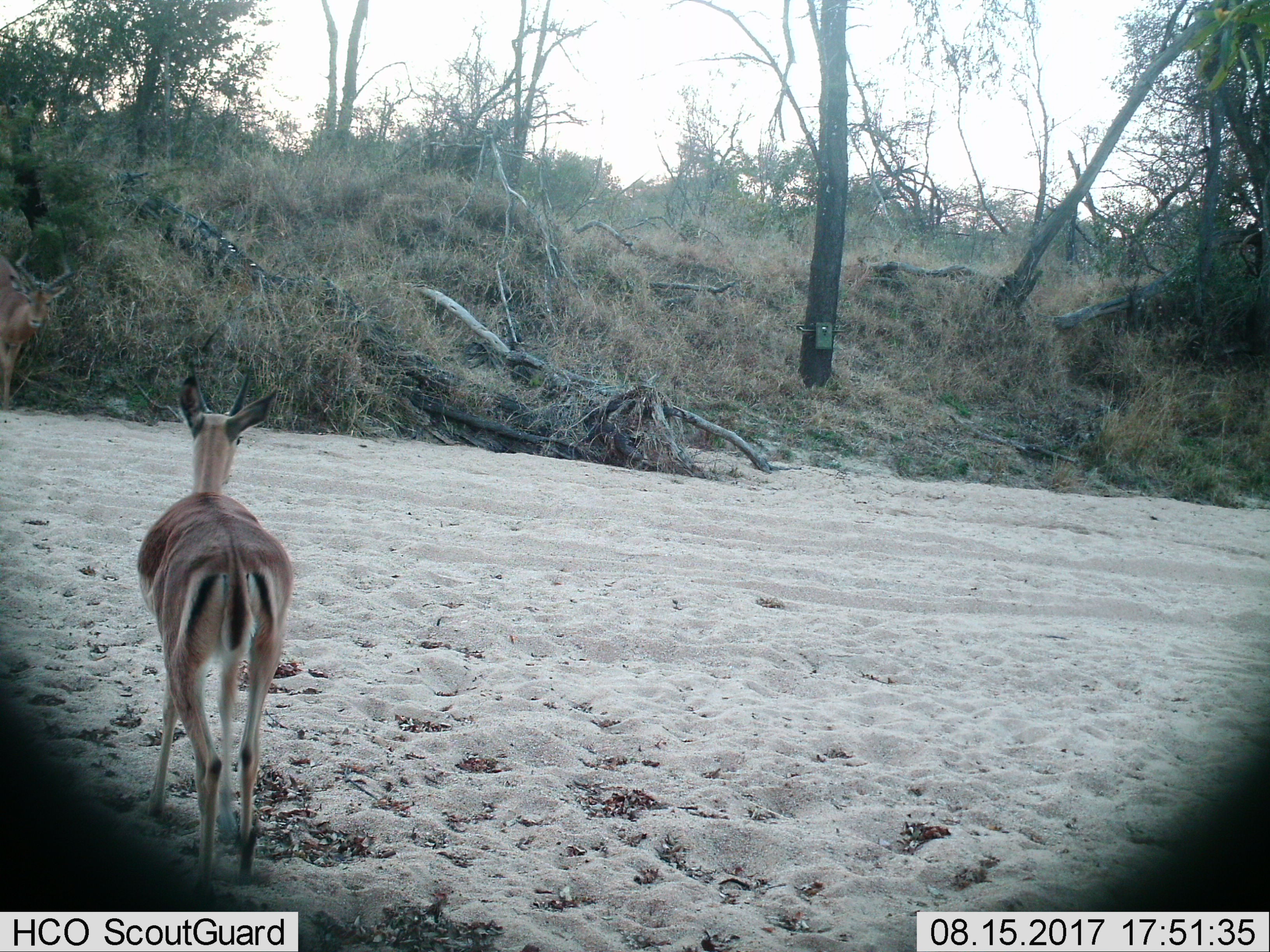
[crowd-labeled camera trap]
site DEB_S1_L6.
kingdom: Animalia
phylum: Chordata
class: Mammalia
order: Artiodactyla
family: Bovidae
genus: Aepyceros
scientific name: Aepyceros melampus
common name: impala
Impala (Aepyceros melampus), count 1. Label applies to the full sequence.